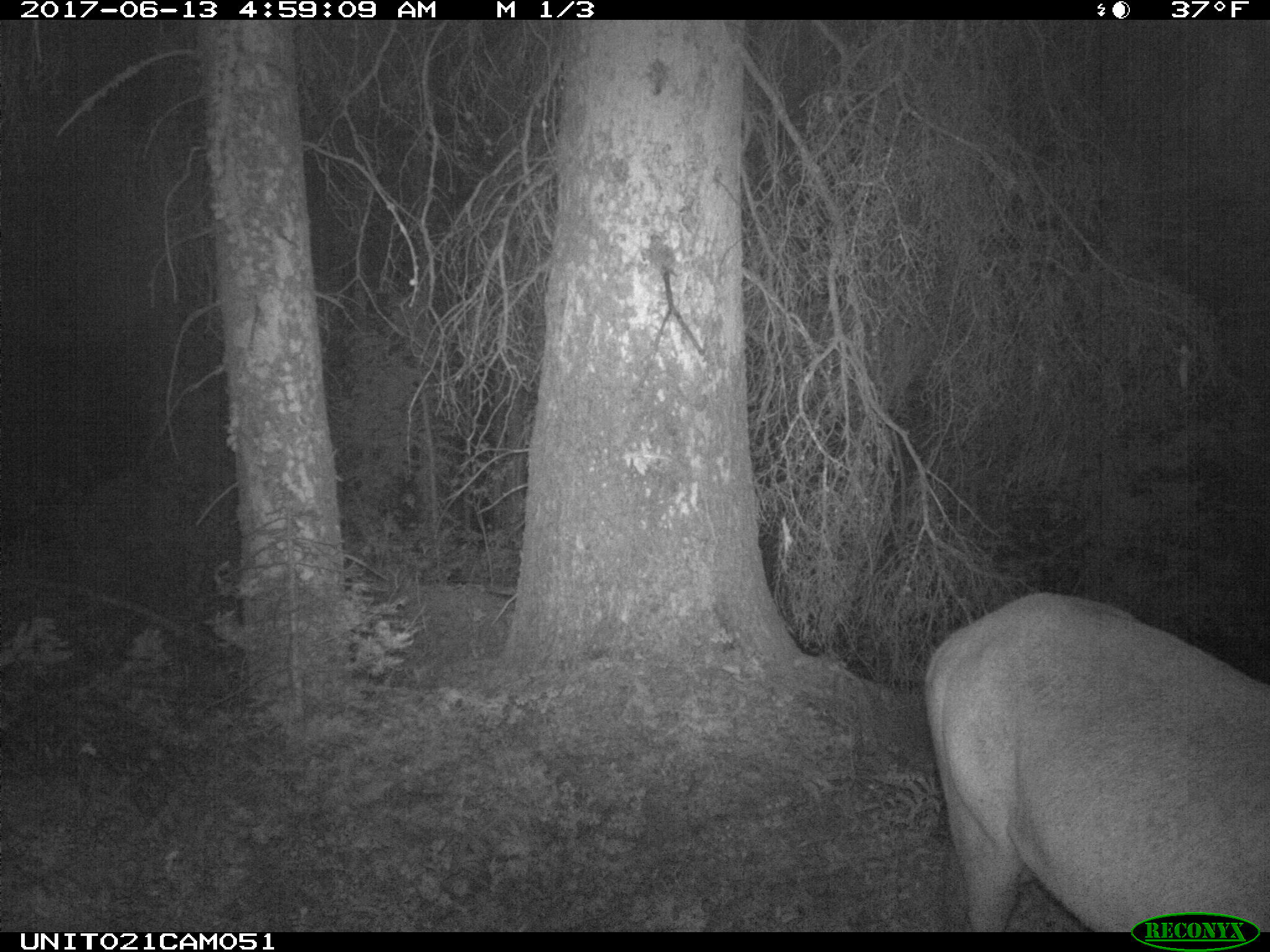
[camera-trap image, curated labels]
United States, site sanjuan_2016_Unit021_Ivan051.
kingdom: Animalia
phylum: Chordata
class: Mammalia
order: Artiodactyla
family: Cervidae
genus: Cervus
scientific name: Cervus elaphus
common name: red deer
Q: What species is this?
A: Cervus elaphus (red deer).